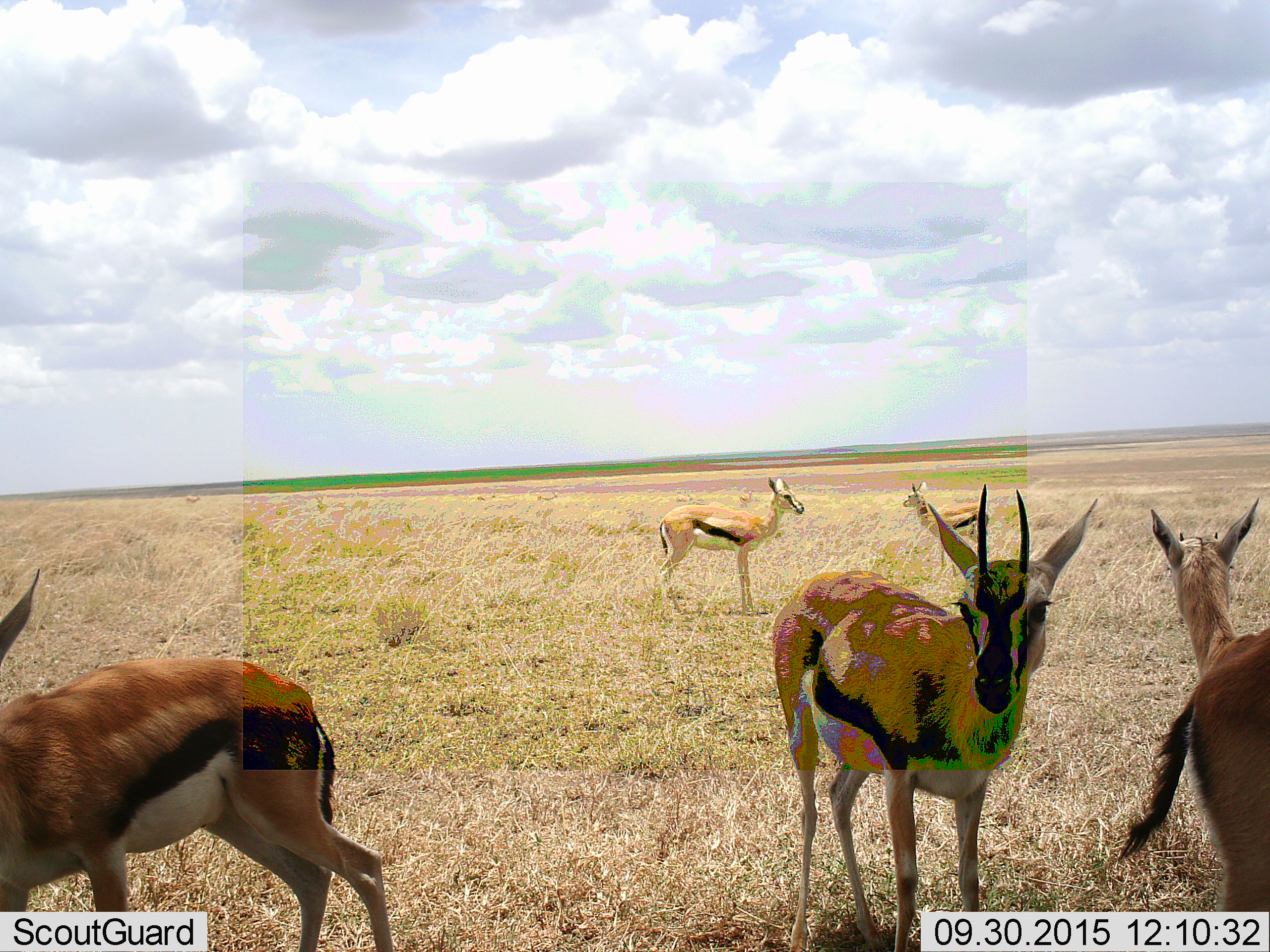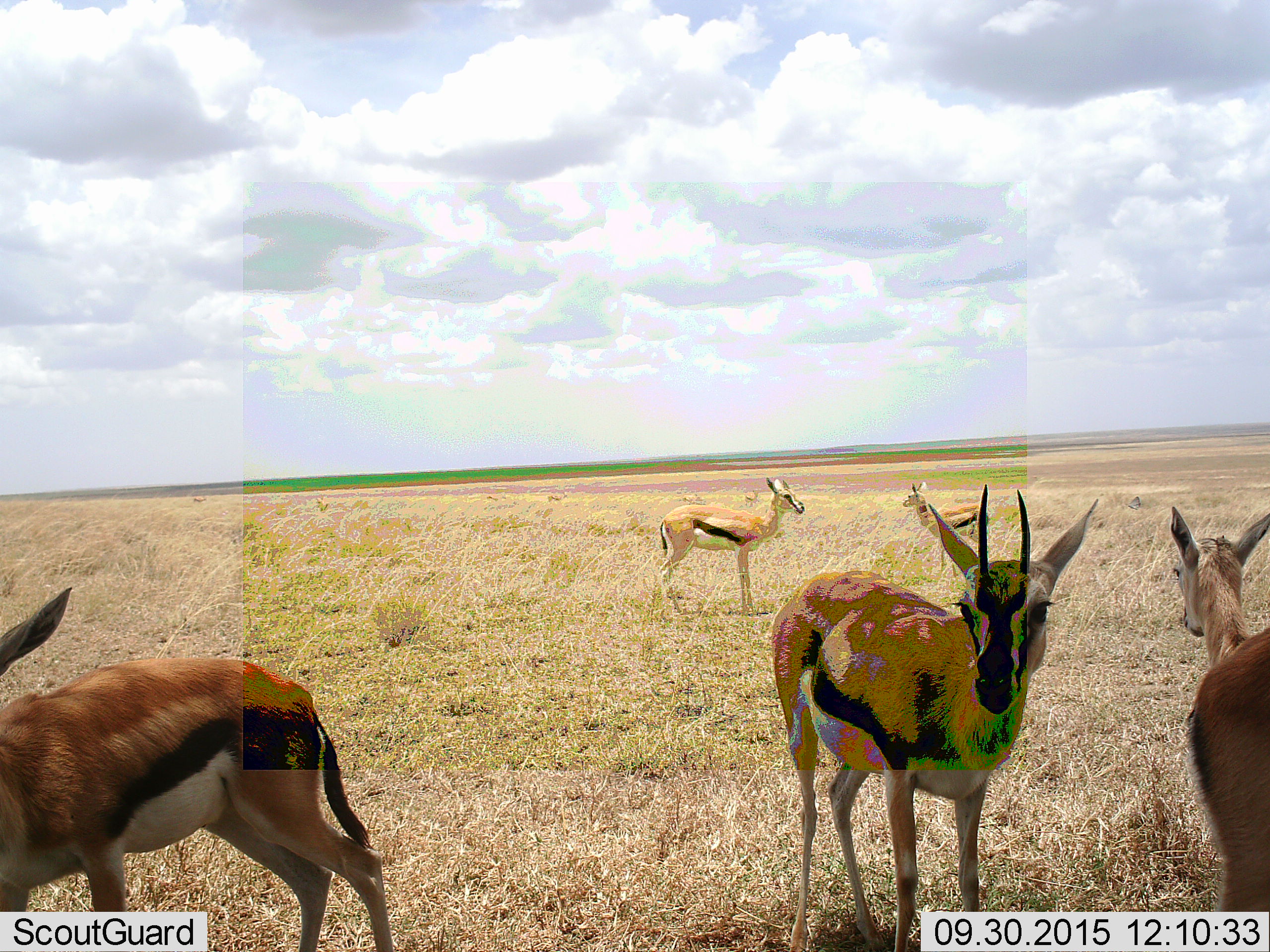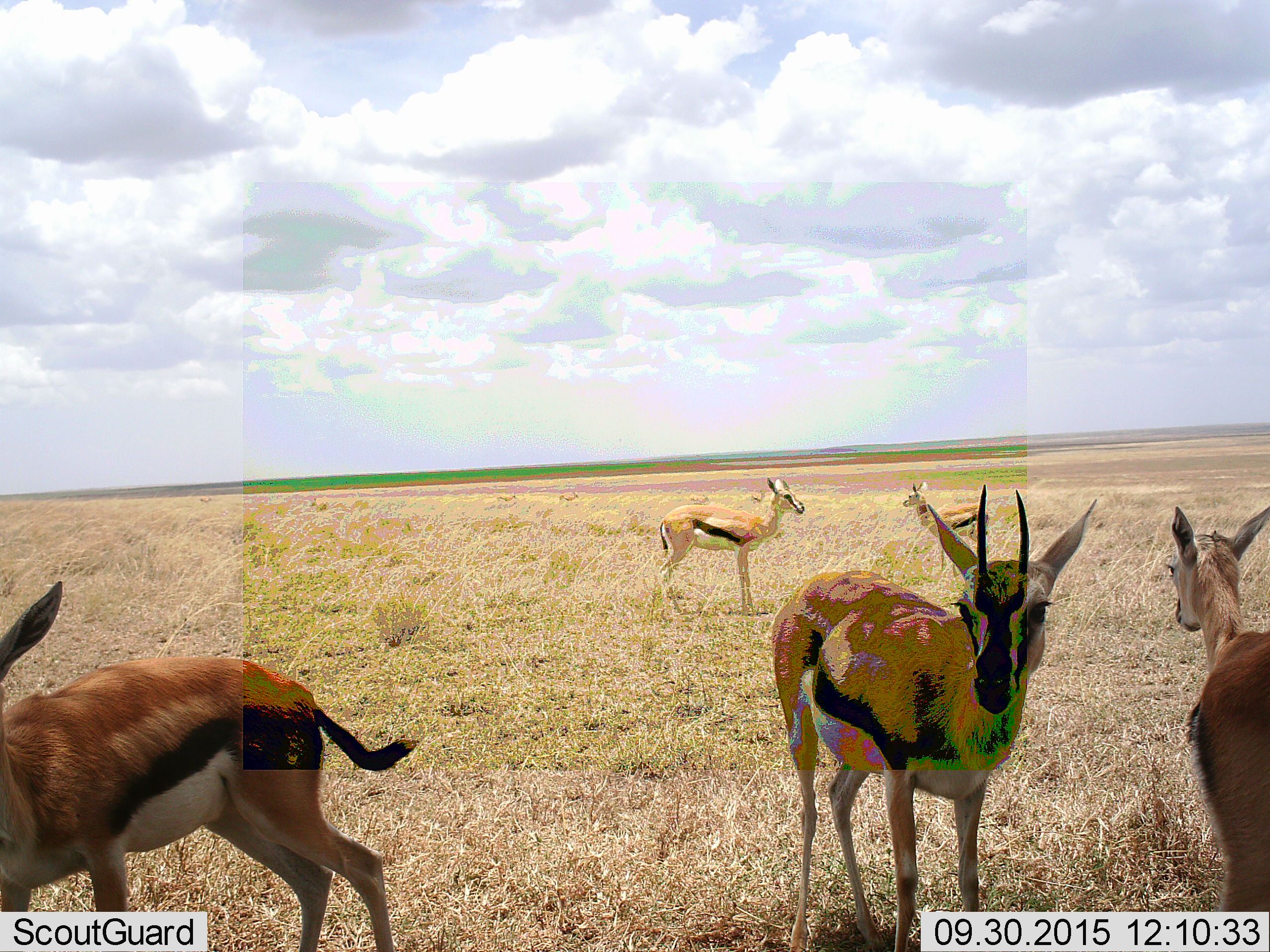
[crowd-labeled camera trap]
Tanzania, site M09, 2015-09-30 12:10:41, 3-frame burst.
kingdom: Animalia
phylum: Chordata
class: Mammalia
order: Artiodactyla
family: Bovidae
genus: Eudorcas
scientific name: Eudorcas thomsonii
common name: thomson's gazelle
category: gazellethomsons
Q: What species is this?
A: Gazellethomsons (thomson's gazelle) (Eudorcas thomsonii).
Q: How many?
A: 6.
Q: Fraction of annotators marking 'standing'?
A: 100%.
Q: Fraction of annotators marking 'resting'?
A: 0%.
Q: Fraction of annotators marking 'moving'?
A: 25%.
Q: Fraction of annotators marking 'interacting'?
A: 0%.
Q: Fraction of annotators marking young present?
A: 25%.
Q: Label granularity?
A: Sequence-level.